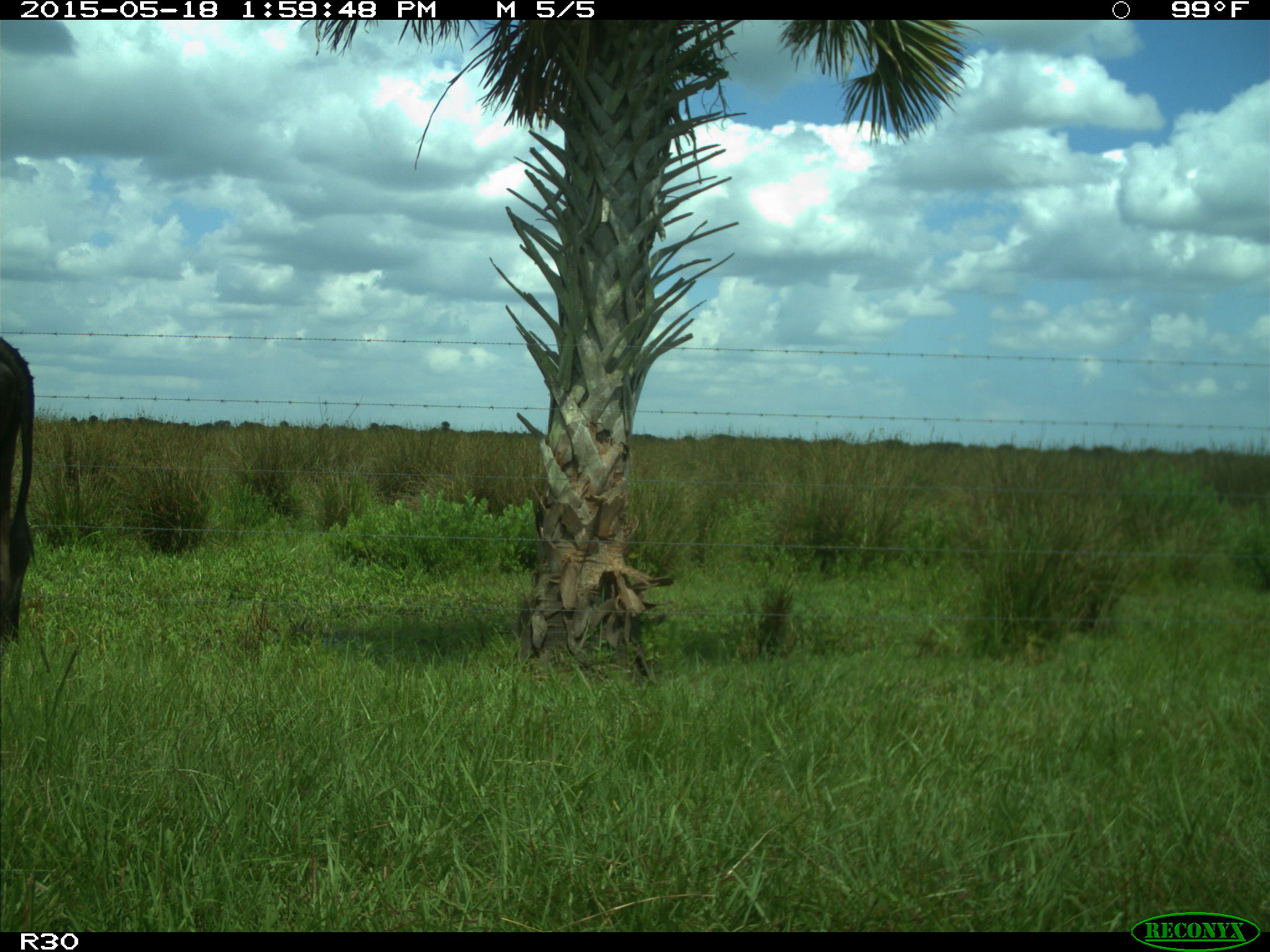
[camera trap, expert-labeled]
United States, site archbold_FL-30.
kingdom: Animalia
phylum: Chordata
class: Mammalia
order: Artiodactyla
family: Bovidae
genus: Bos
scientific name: Bos taurus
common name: domestic cow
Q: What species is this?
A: Bos taurus (domestic cow).